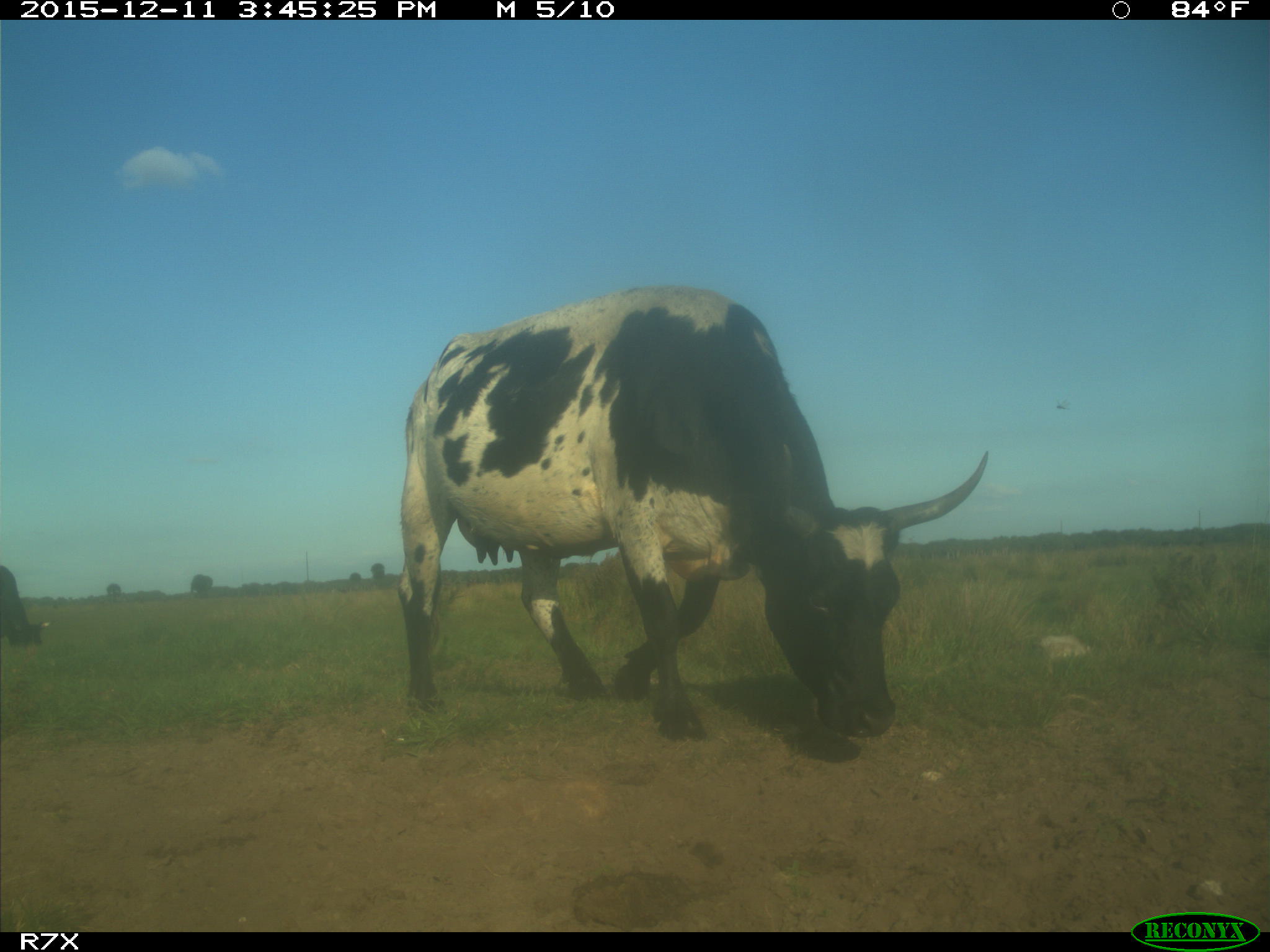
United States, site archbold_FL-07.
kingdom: Animalia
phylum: Chordata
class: Mammalia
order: Artiodactyla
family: Bovidae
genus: Bos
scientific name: Bos taurus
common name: domestic cow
Bos taurus (domestic cow).